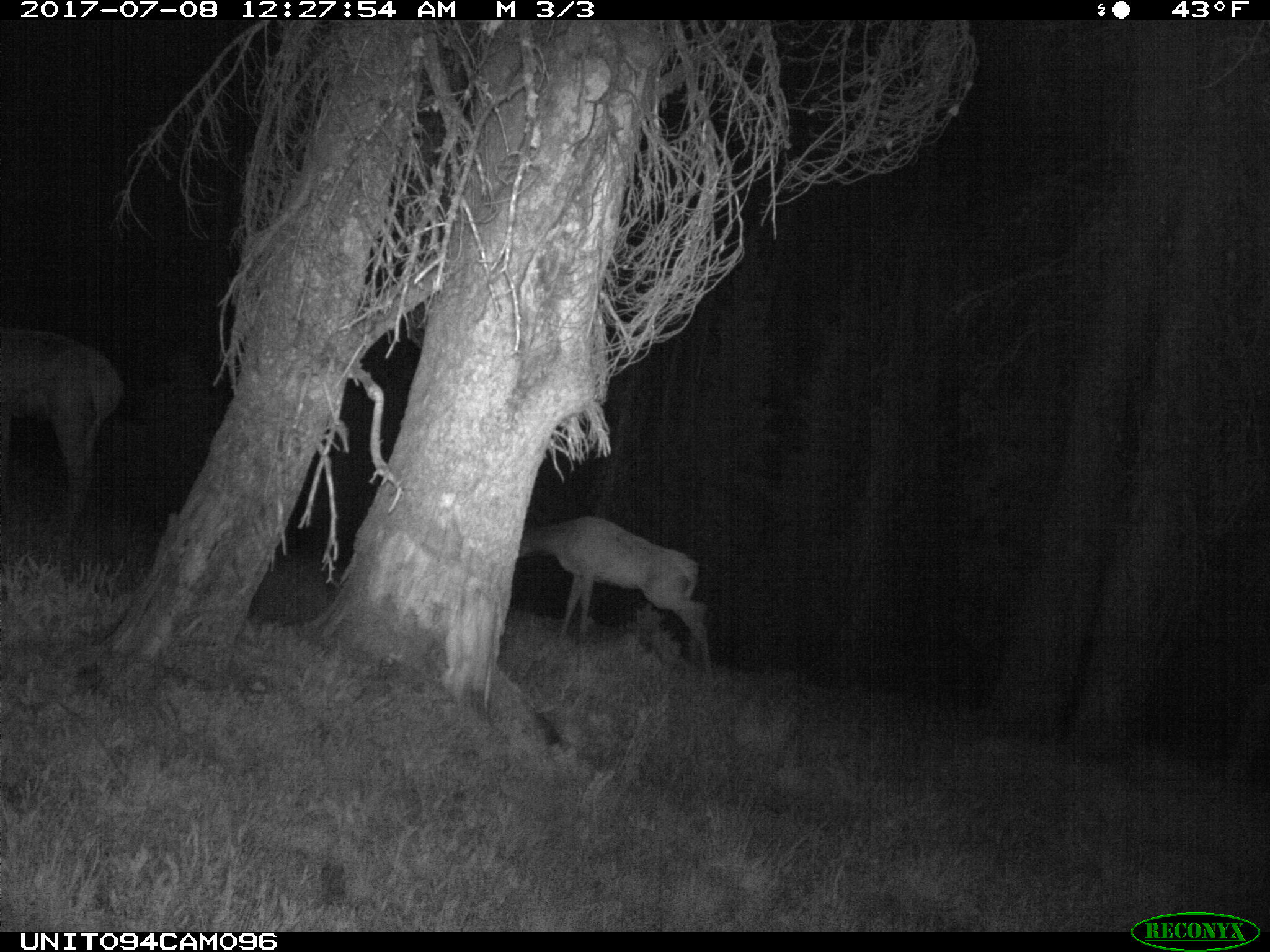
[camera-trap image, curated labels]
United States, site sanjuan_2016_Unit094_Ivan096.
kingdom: Animalia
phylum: Chordata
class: Mammalia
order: Artiodactyla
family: Cervidae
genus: Cervus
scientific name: Cervus elaphus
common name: red deer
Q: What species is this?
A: Cervus elaphus (red deer).